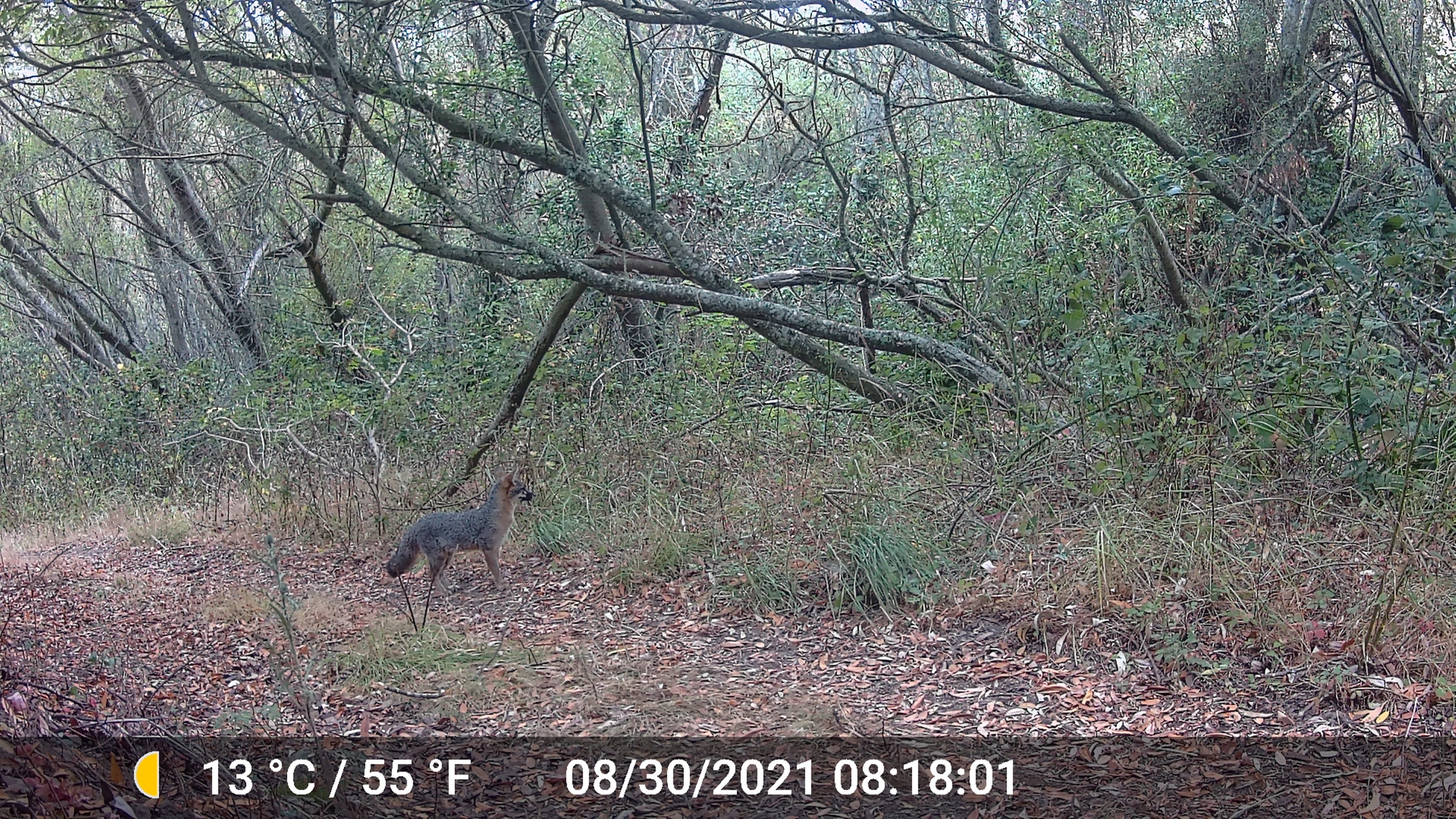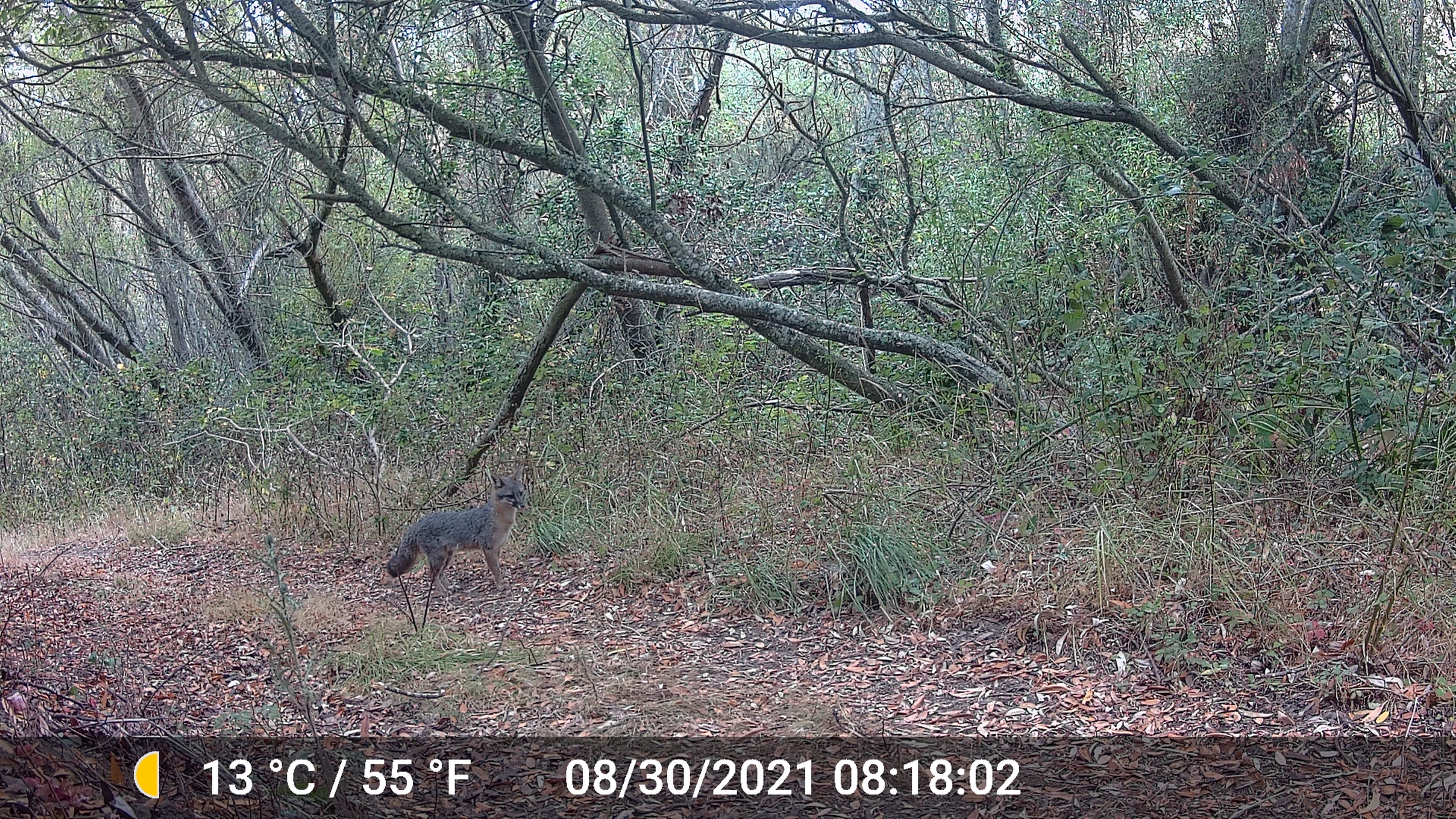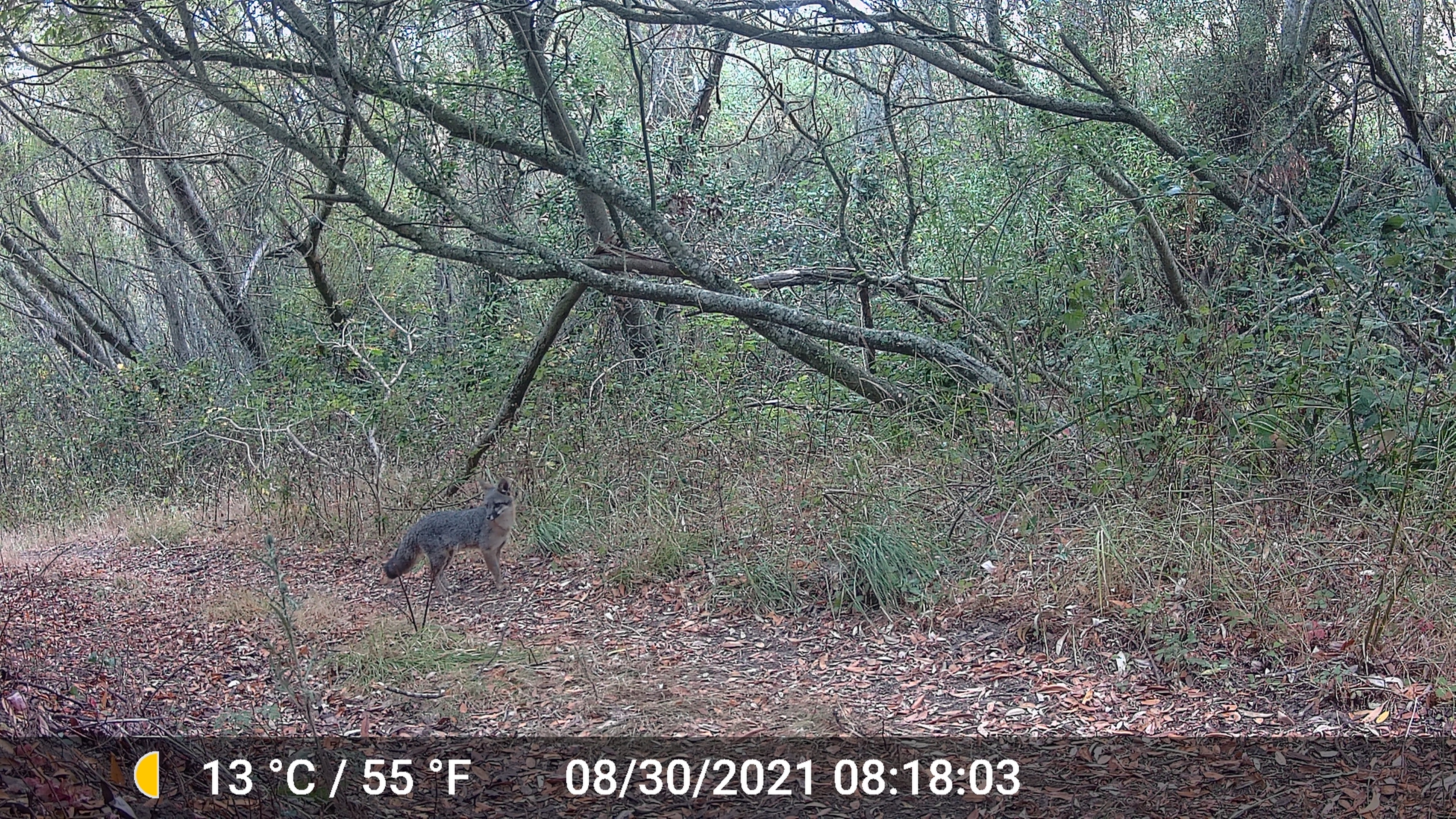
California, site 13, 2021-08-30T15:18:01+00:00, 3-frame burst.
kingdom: Animalia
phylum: Chordata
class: Mammalia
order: Carnivora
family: Canidae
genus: Urocyon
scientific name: Urocyon cinereoargenteus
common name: gray fox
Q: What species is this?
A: Gray fox (Urocyon cinereoargenteus).